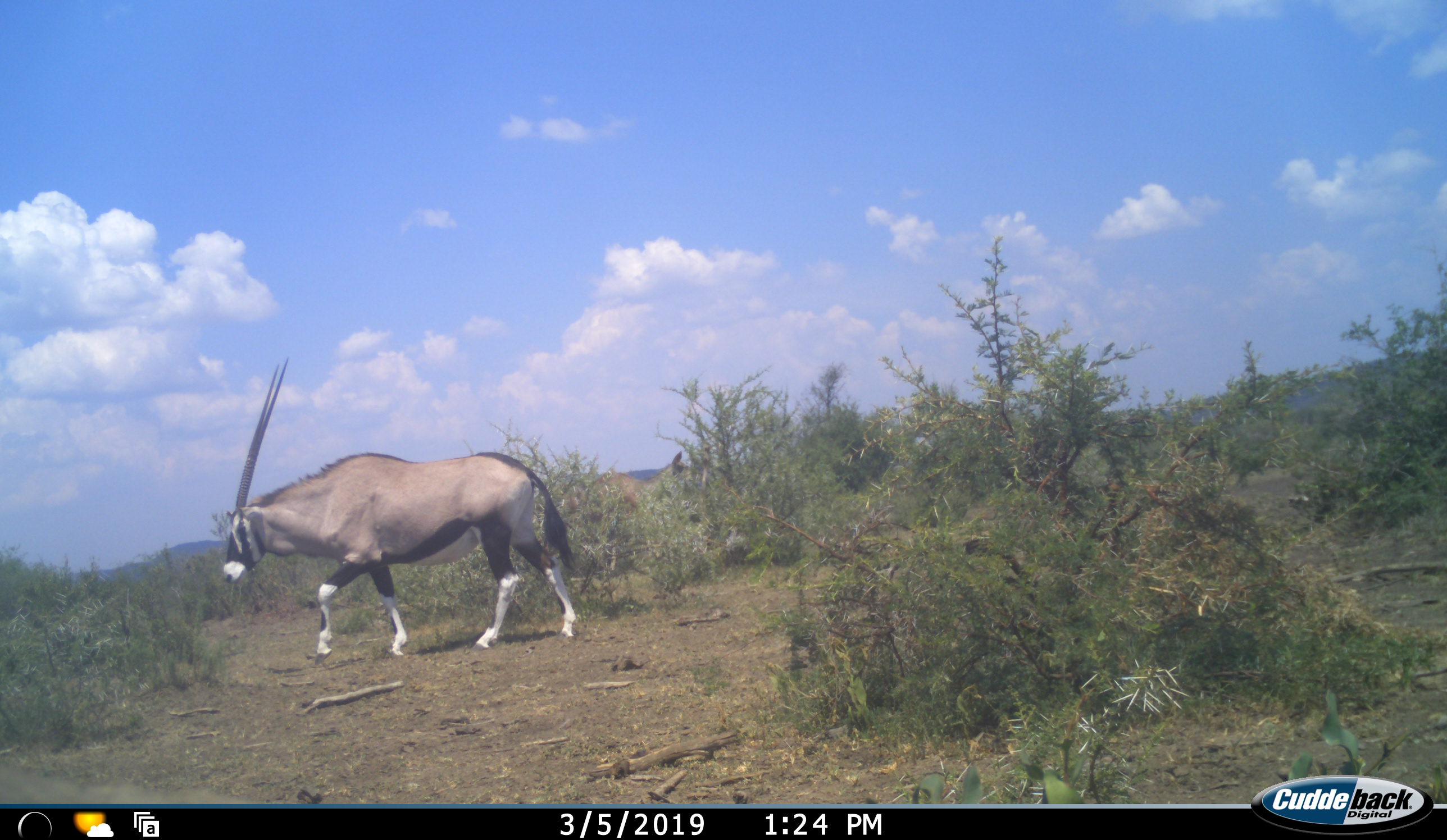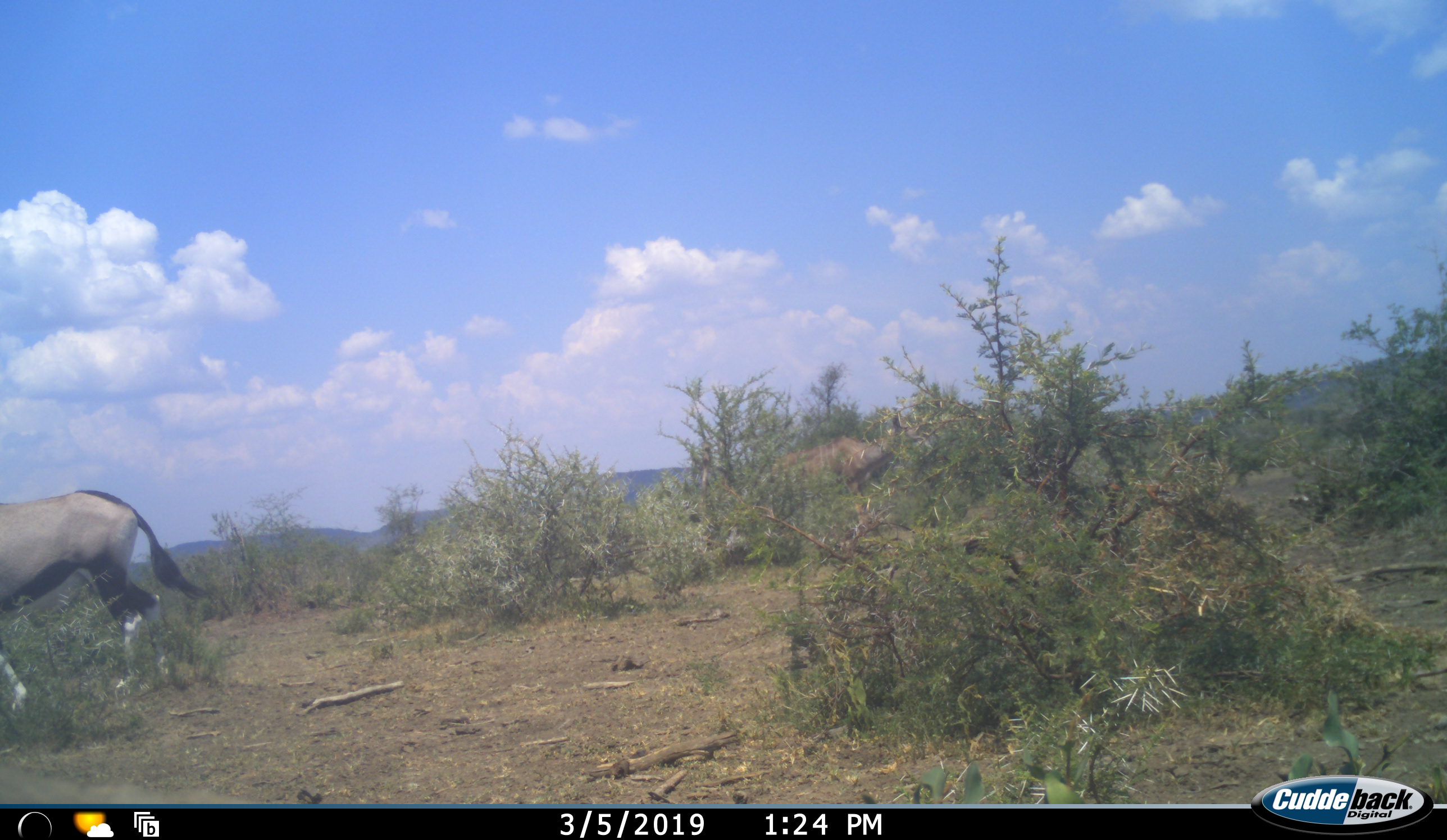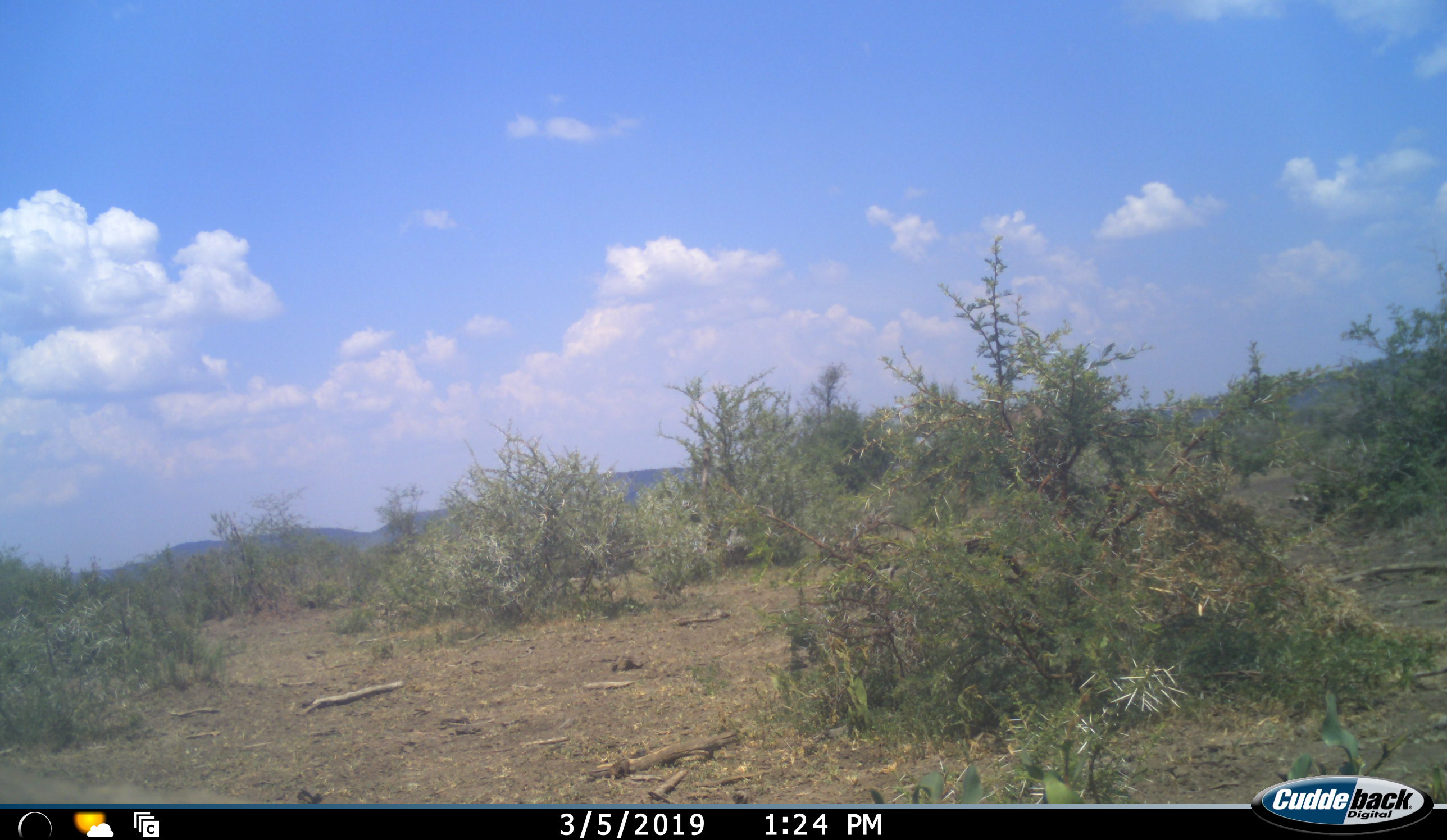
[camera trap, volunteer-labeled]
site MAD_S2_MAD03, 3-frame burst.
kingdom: Animalia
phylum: Chordata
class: Mammalia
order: Artiodactyla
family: Bovidae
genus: Oryx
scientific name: Oryx gazella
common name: gemsbok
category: oryx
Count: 1.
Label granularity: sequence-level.